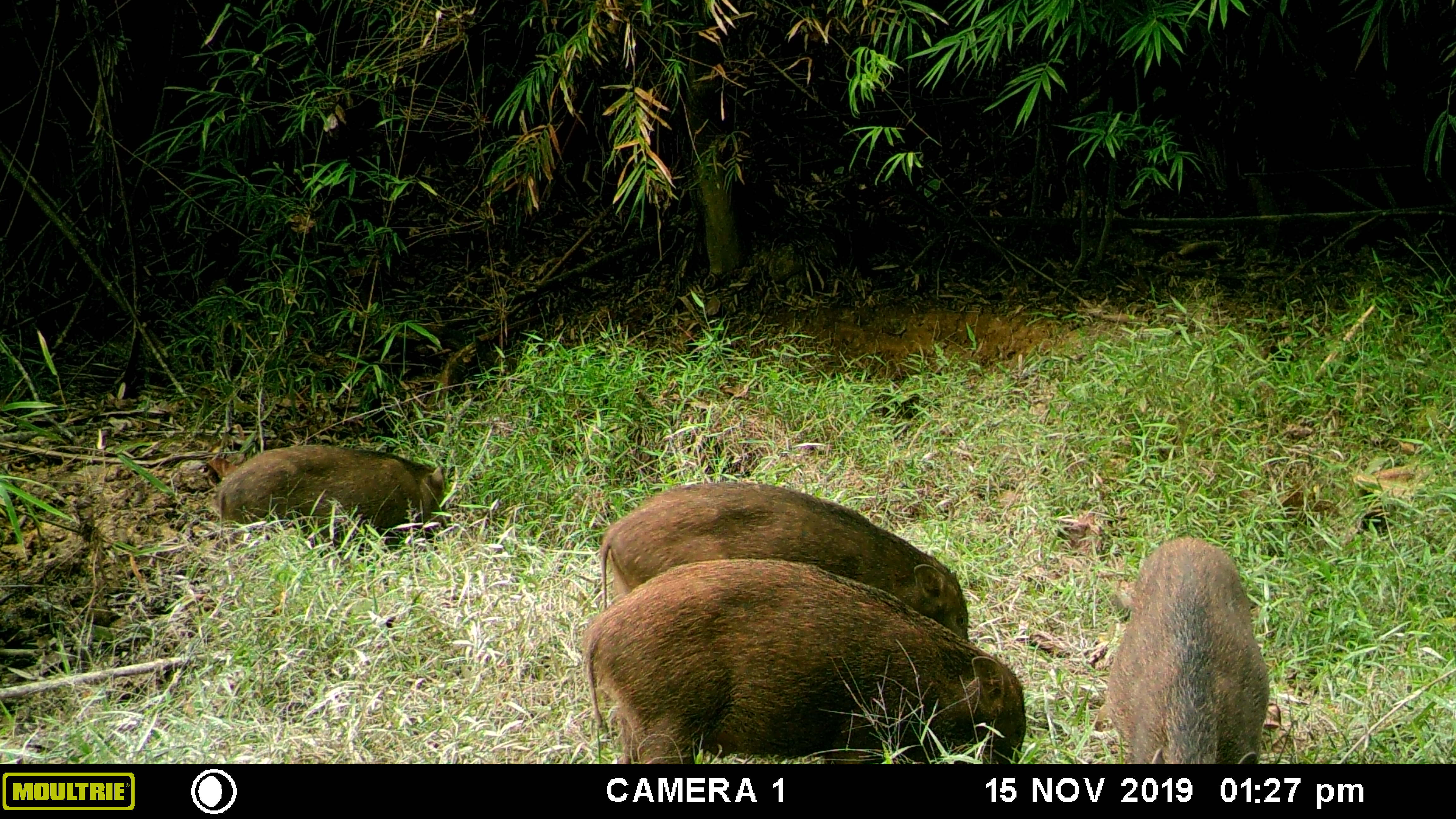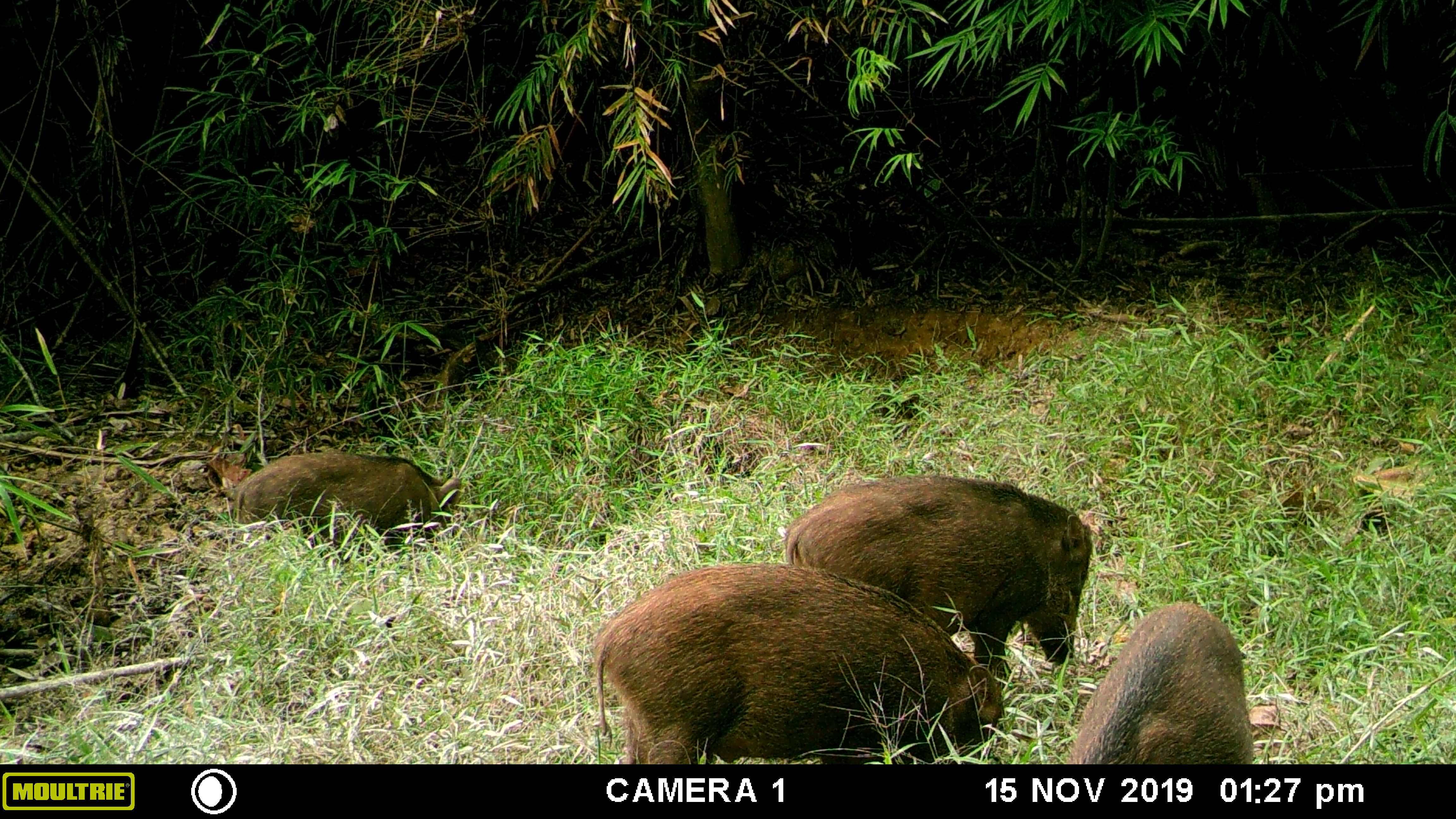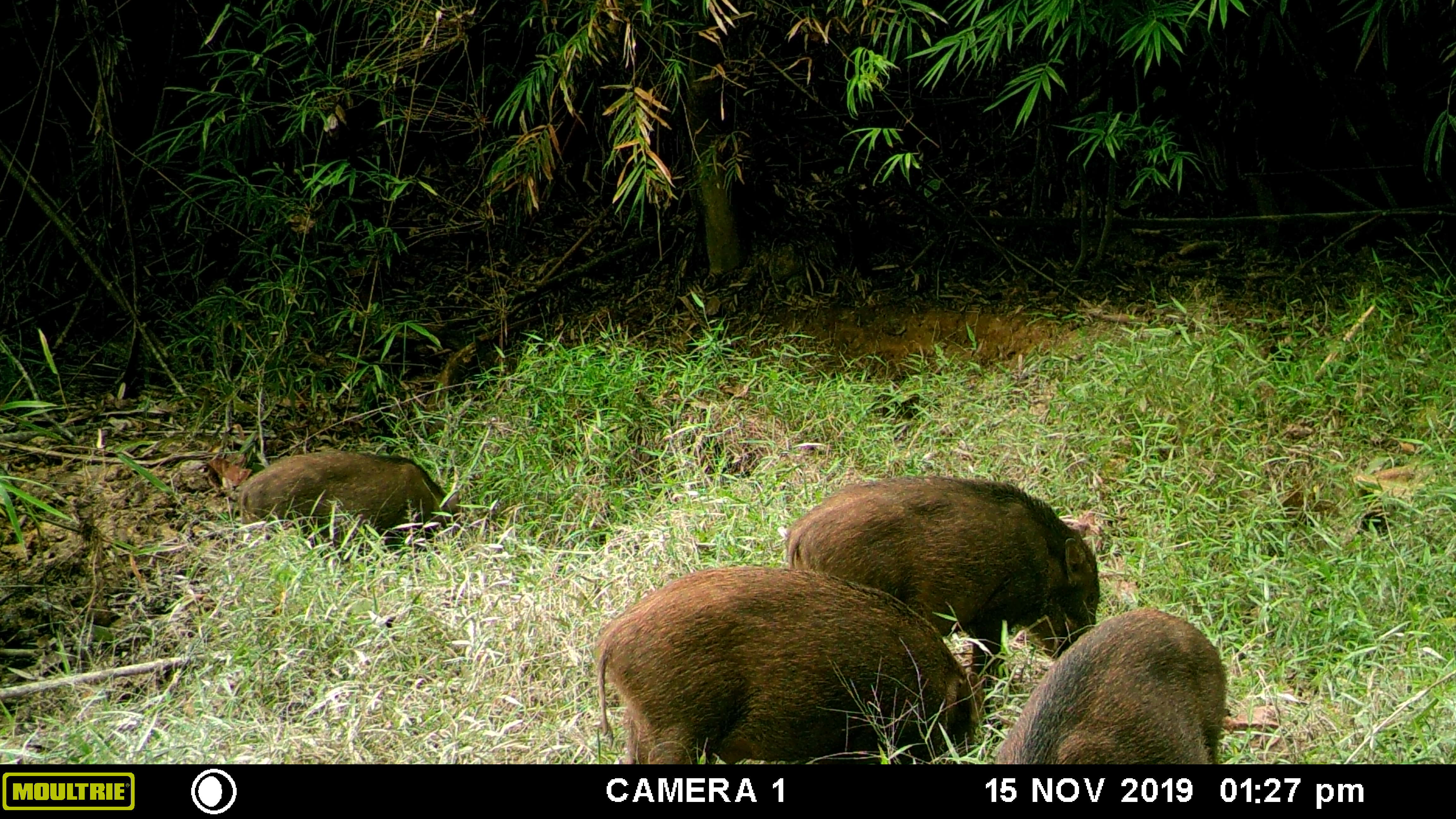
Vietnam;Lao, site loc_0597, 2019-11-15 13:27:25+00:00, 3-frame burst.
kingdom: Animalia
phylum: Chordata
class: Mammalia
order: Artiodactyla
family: Suidae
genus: Sus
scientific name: Sus scrofa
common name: eurasian wild pig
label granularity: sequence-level